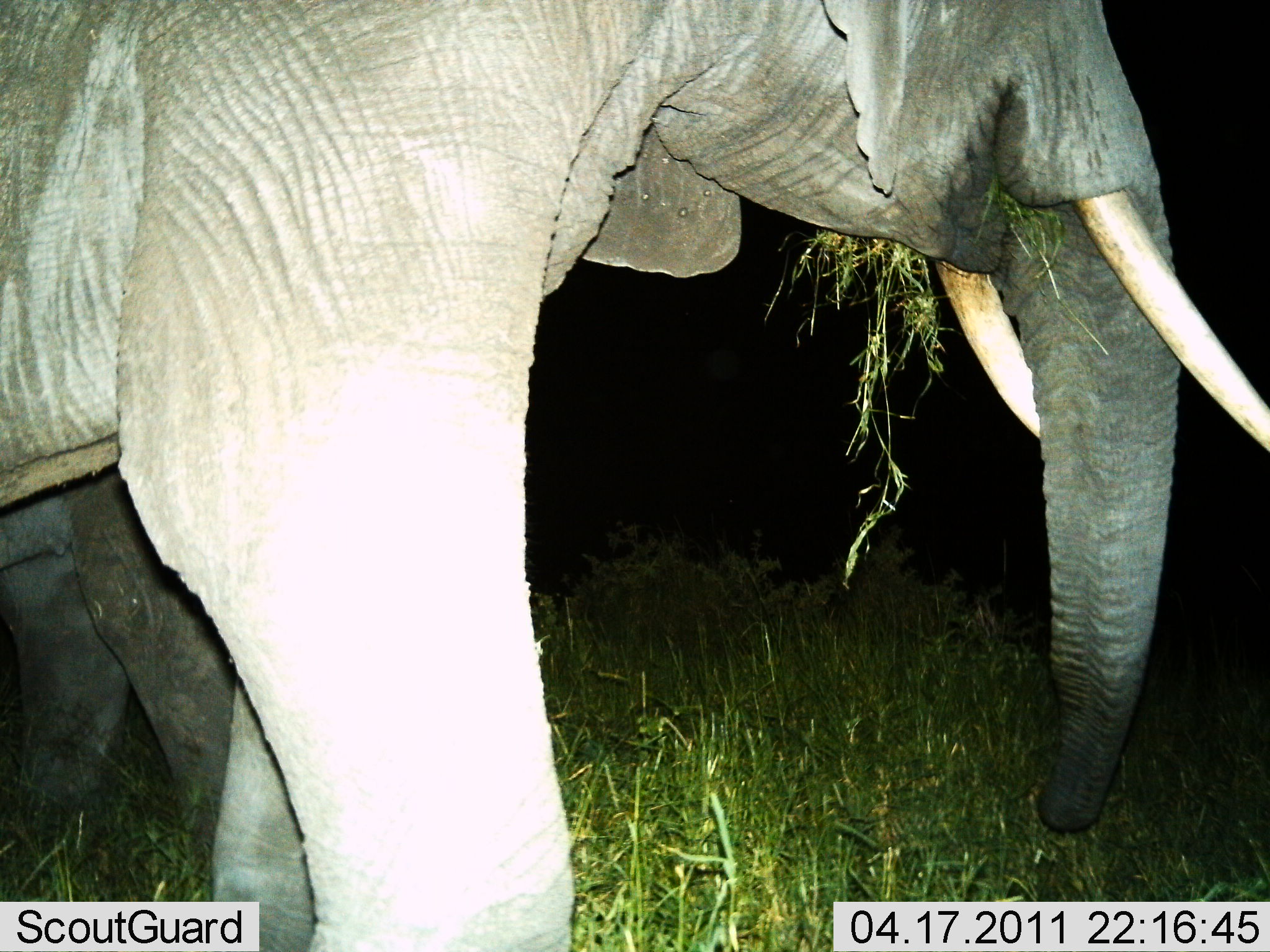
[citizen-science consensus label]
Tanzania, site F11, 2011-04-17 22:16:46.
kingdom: Animalia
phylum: Chordata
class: Mammalia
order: Proboscidea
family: Elephantidae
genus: Loxodonta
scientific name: Loxodonta africana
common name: african bush elephant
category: elephant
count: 2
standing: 50%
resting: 0%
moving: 10%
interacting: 0%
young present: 20%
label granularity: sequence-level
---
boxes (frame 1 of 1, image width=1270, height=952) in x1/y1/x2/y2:
animal: 2/0/1269/951; 0/451/244/856